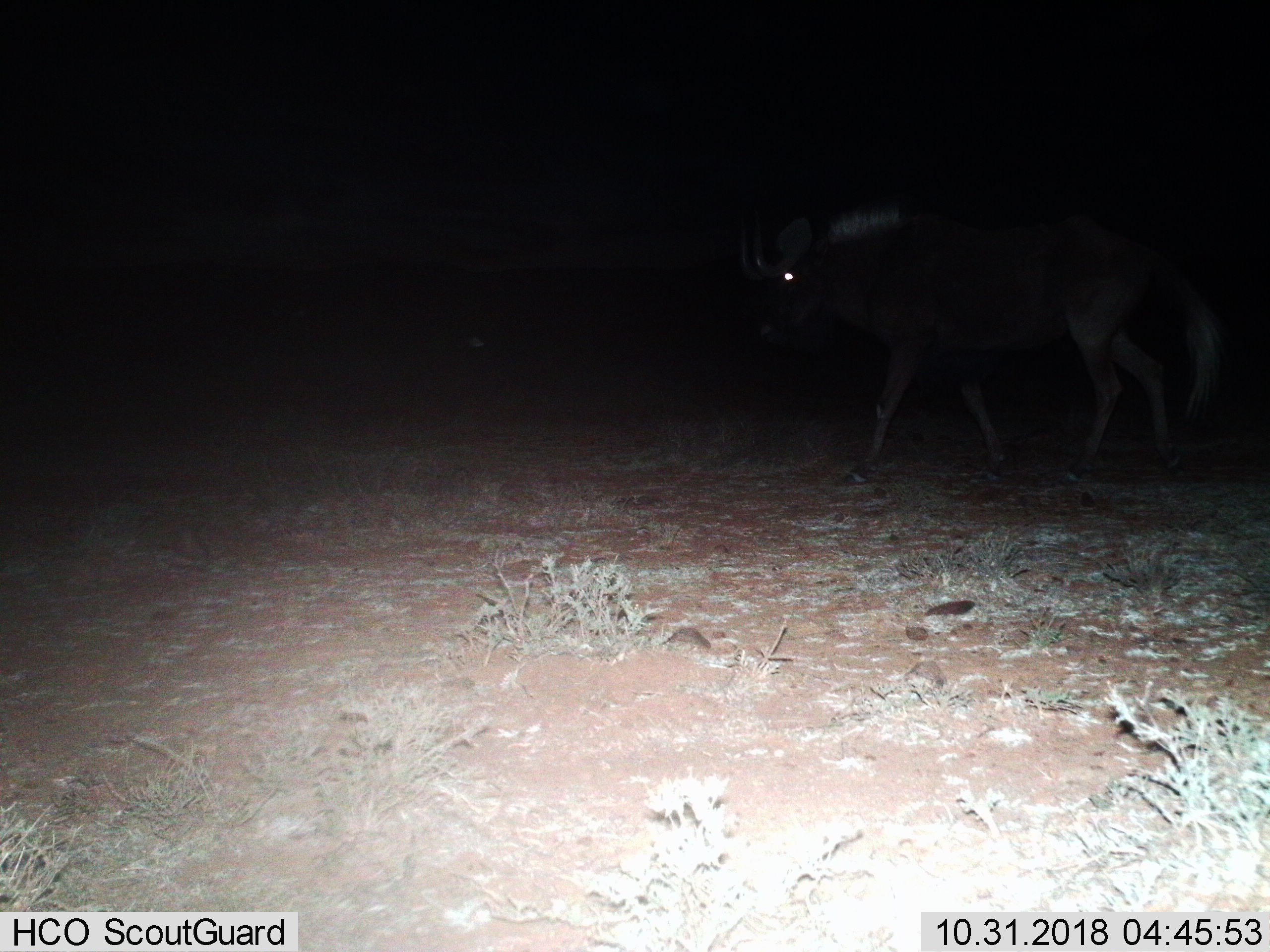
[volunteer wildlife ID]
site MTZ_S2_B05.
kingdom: Animalia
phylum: Chordata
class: Mammalia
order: Artiodactyla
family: Bovidae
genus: Connochaetes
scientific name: Connochaetes gnou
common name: black wildebeest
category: wildebeestblack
Wildebeestblack (black wildebeest) (Connochaetes gnou), count 1. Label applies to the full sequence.